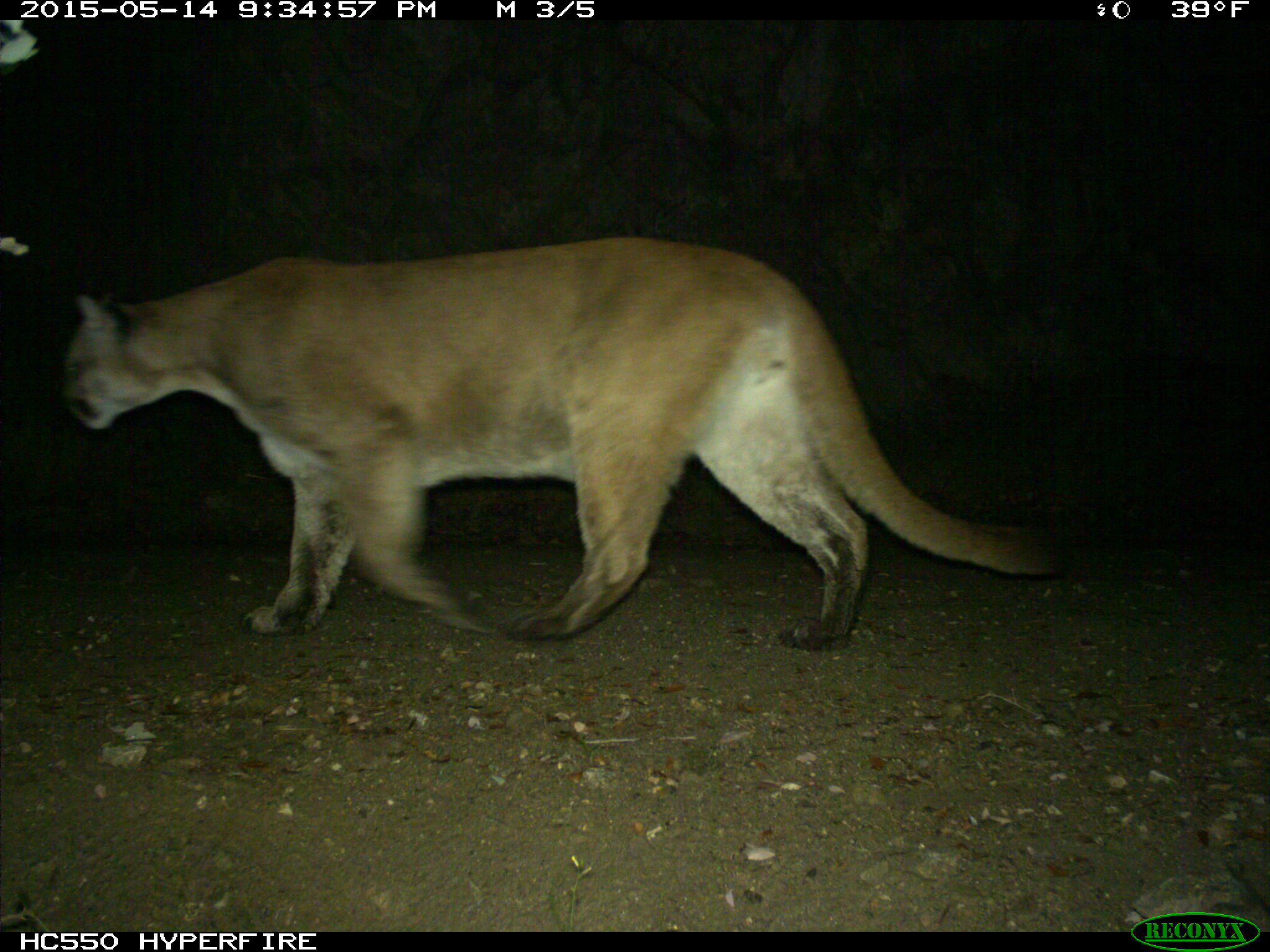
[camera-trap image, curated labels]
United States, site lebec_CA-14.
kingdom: Animalia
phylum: Chordata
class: Mammalia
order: Carnivora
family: Felidae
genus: Puma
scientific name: Puma concolor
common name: mountain lion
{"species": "Puma concolor (mountain lion)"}